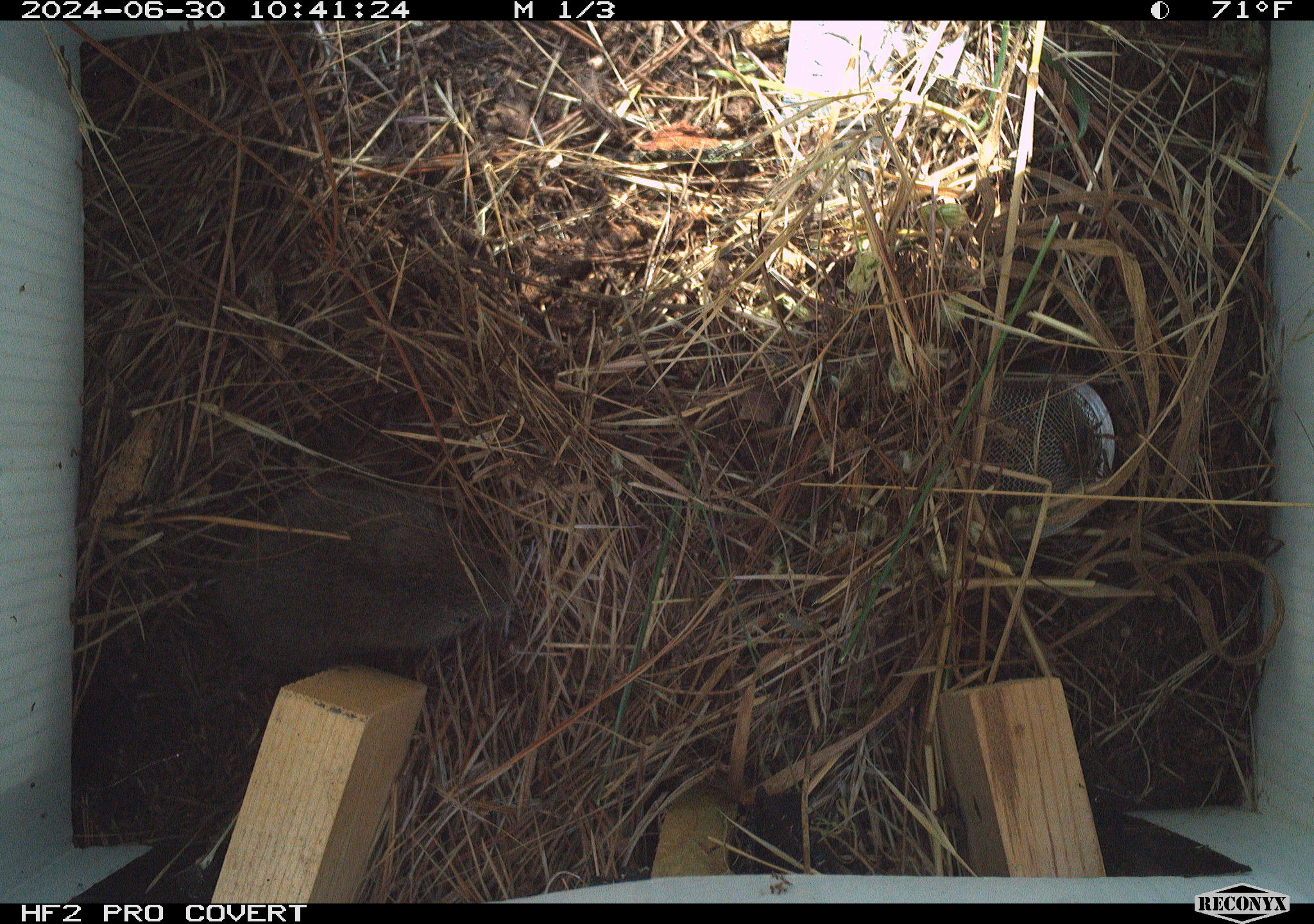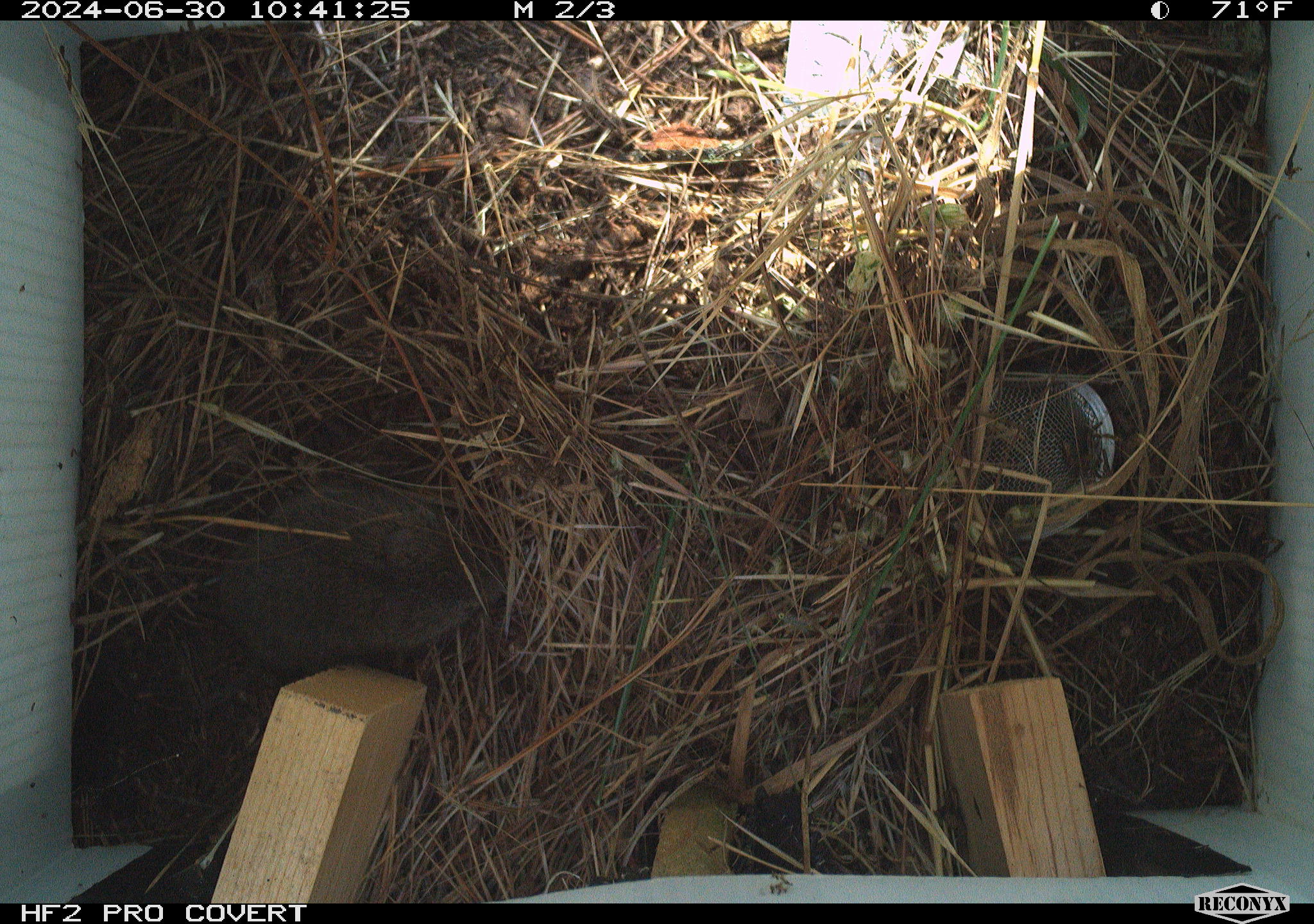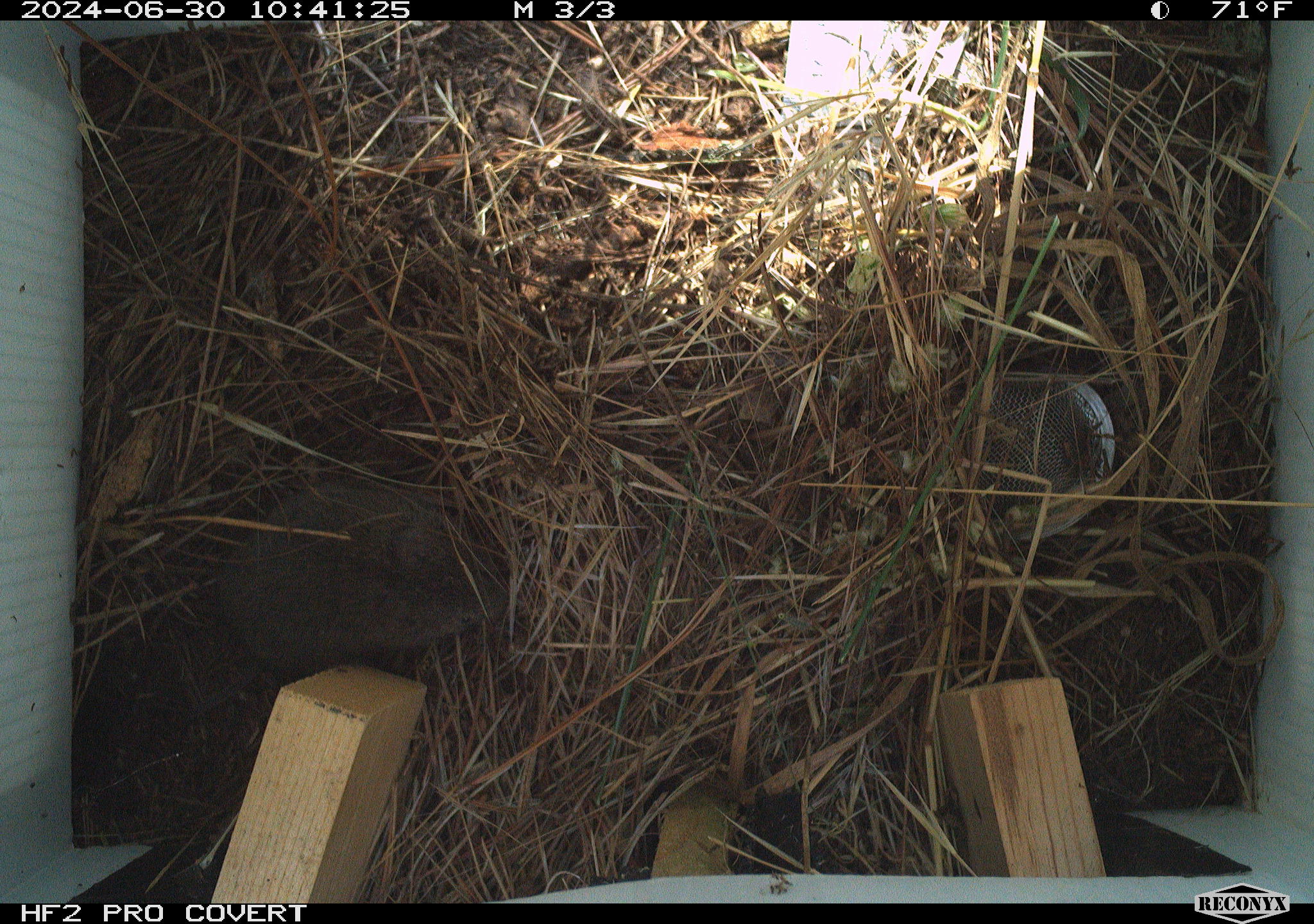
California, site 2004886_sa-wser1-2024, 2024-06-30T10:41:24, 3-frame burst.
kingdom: Animalia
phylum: Chordata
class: Mammalia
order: Rodentia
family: Cricetidae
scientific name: Arvicolinae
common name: voles, lemmings, and muskrats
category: arvicolinae subfamily